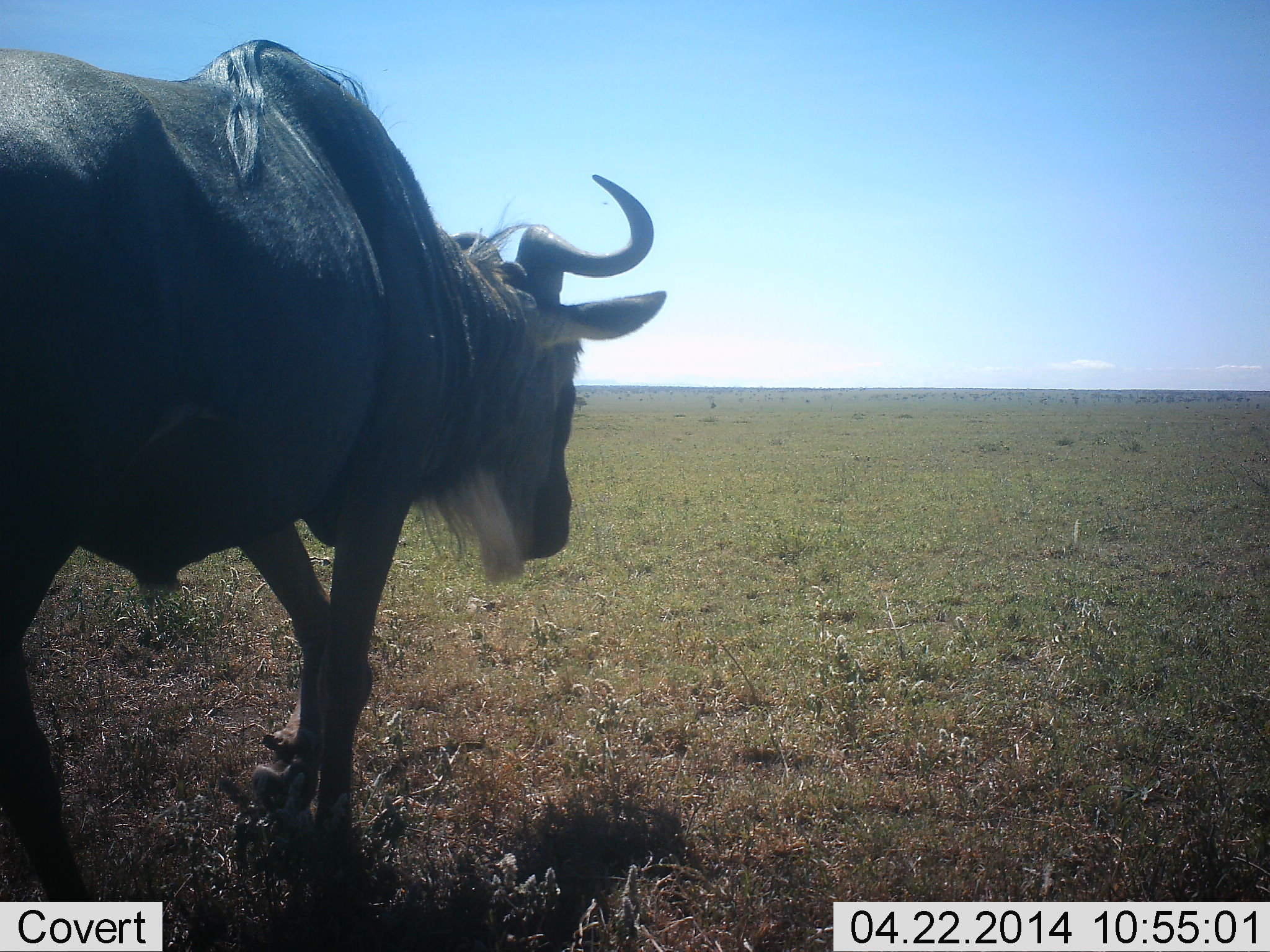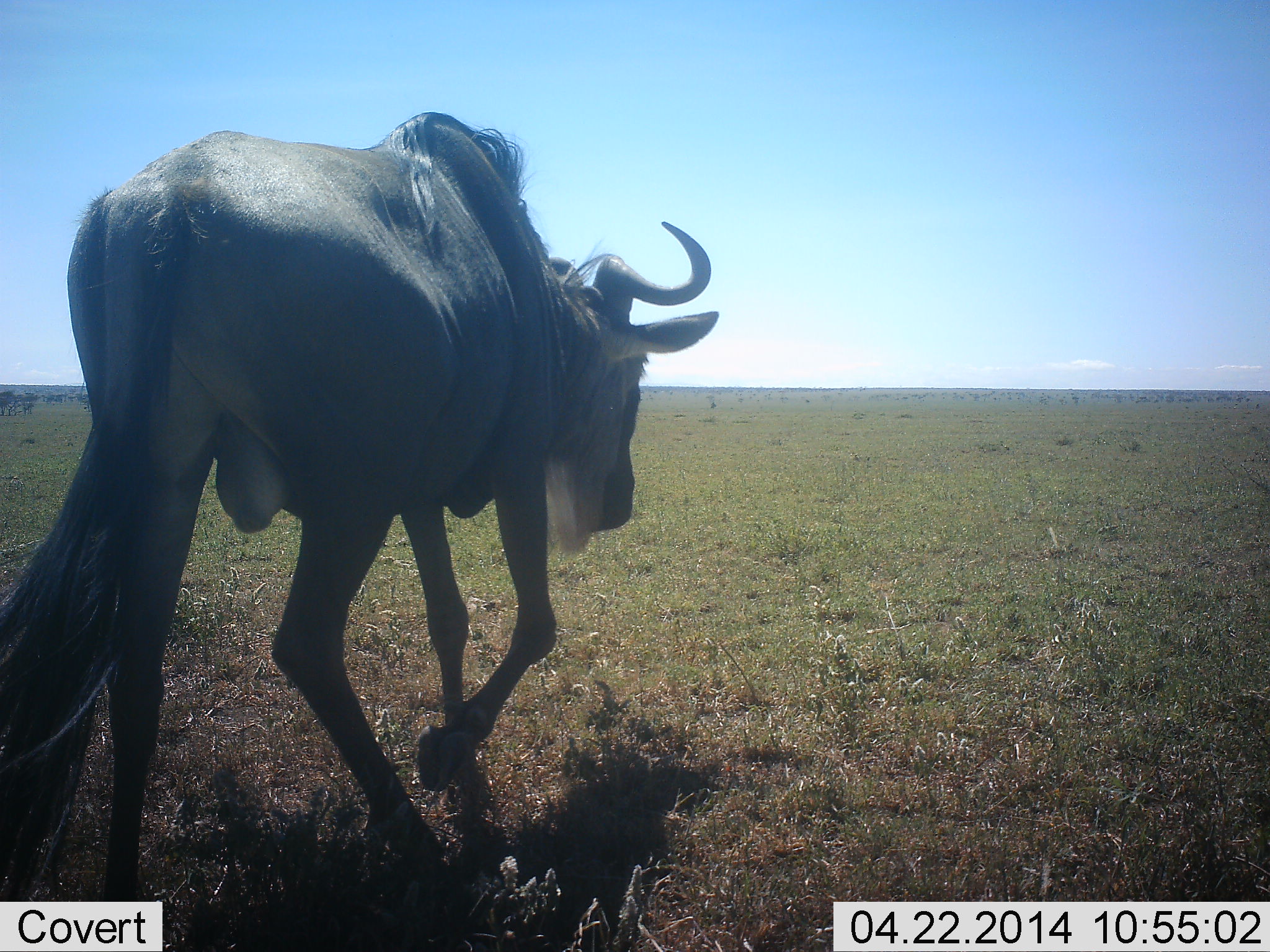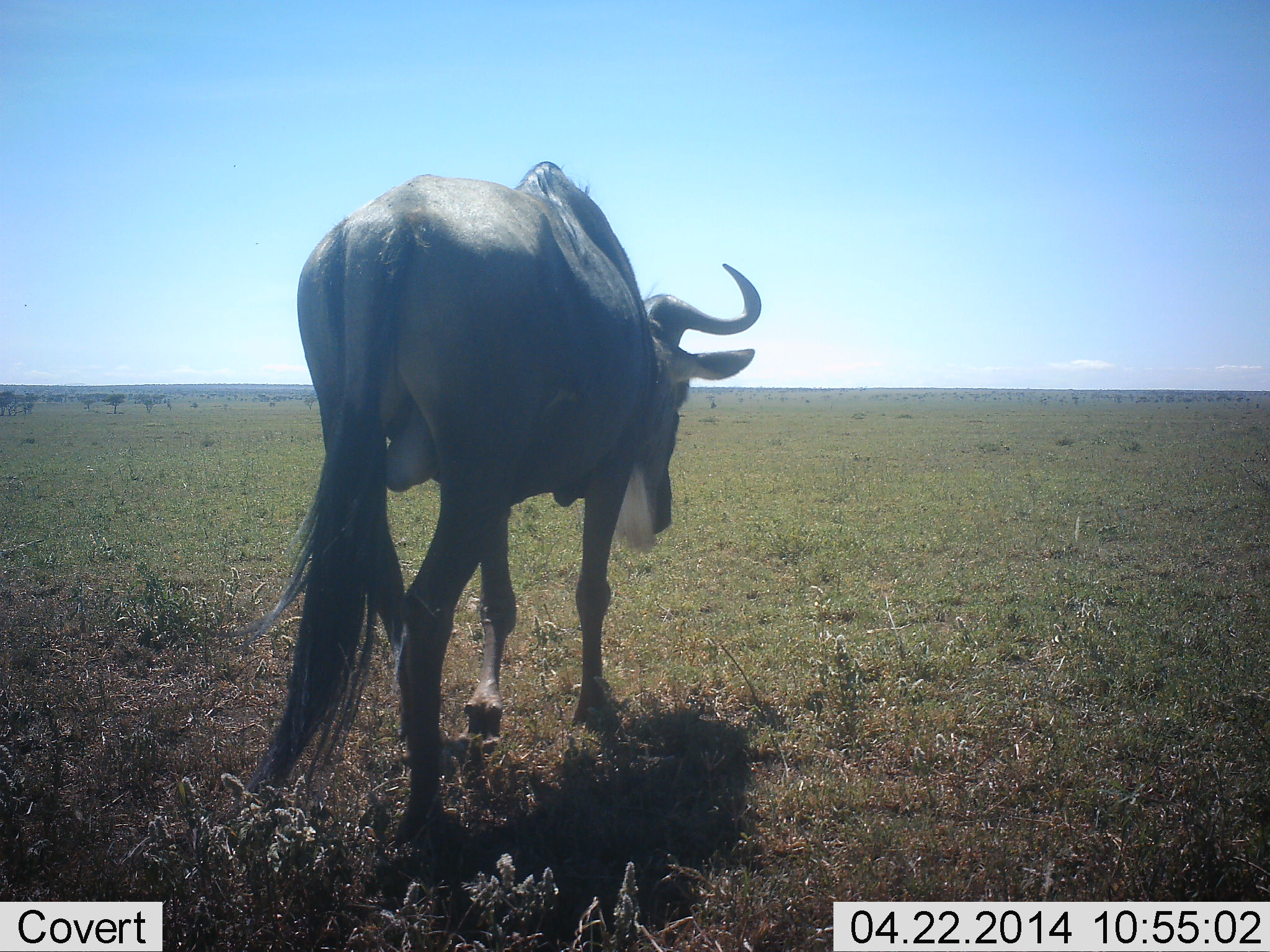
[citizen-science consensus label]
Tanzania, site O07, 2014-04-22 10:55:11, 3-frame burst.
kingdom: Animalia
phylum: Chordata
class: Mammalia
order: Artiodactyla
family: Bovidae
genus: Connochaetes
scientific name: Connochaetes taurinus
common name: blue wildebeest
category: wildebeest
Wildebeest (blue wildebeest) (Connochaetes taurinus), count 1. Behavior (volunteer vote fractions): standing 0%, resting 0%, moving 100%, interacting 0%. Young present (vote fraction): 0%. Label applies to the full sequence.